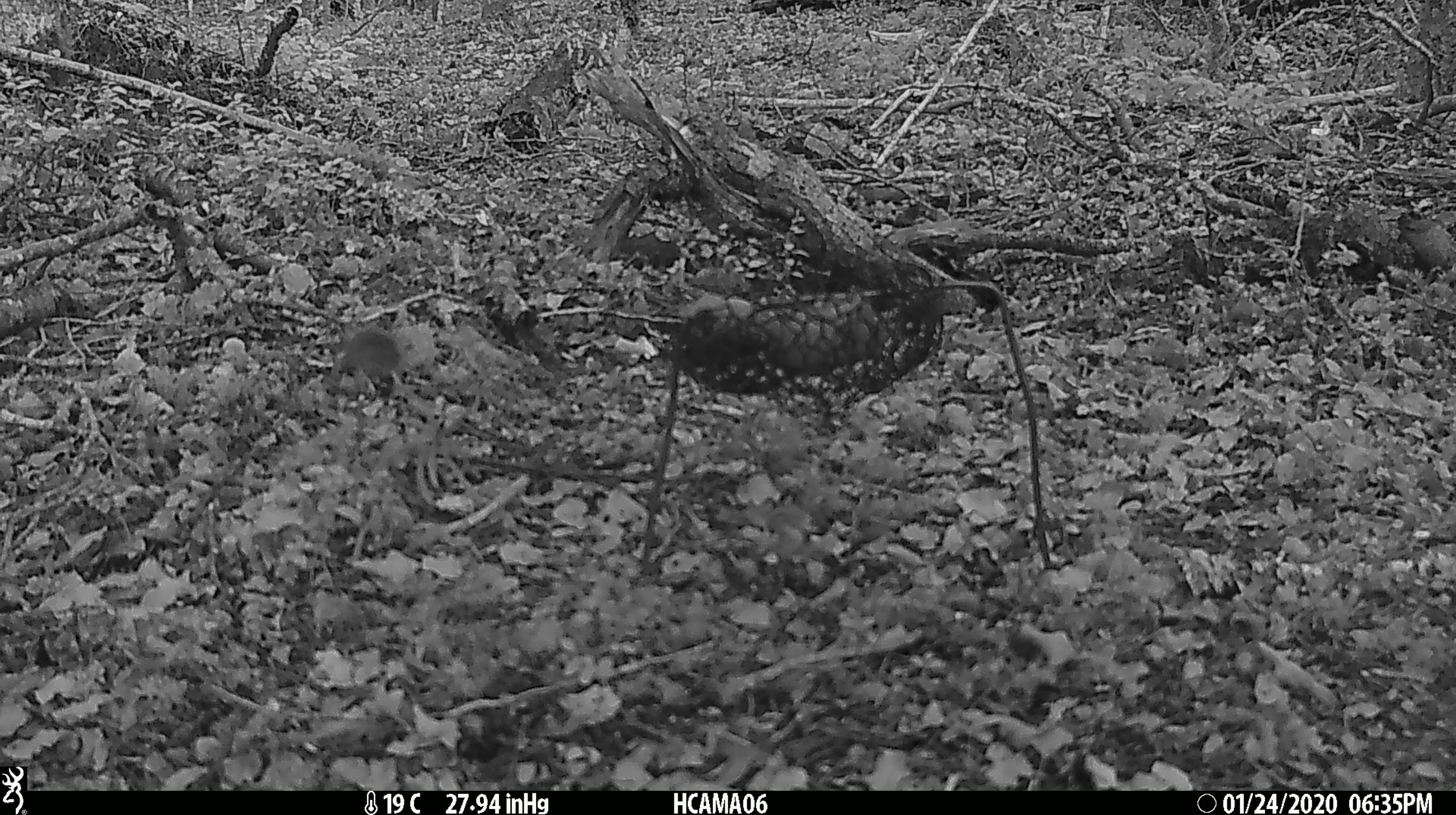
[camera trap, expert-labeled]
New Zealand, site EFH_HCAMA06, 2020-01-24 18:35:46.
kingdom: Animalia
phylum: Chordata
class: Mammalia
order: Rodentia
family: Muridae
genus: Mus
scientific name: Mus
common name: mouse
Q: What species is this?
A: Mouse (Mus).